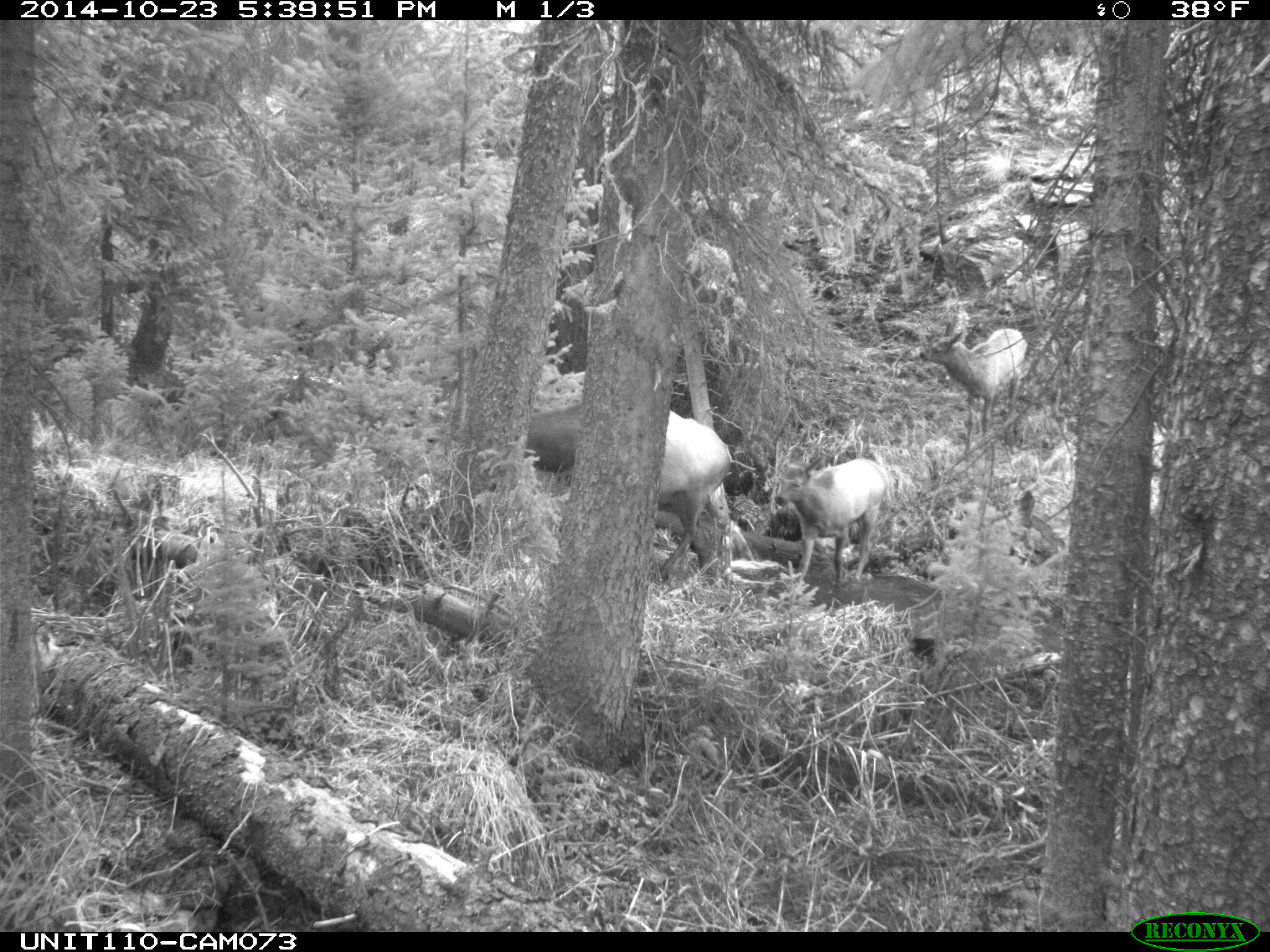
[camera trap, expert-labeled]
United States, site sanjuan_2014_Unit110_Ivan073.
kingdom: Animalia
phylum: Chordata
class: Mammalia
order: Artiodactyla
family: Cervidae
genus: Cervus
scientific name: Cervus elaphus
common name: red deer